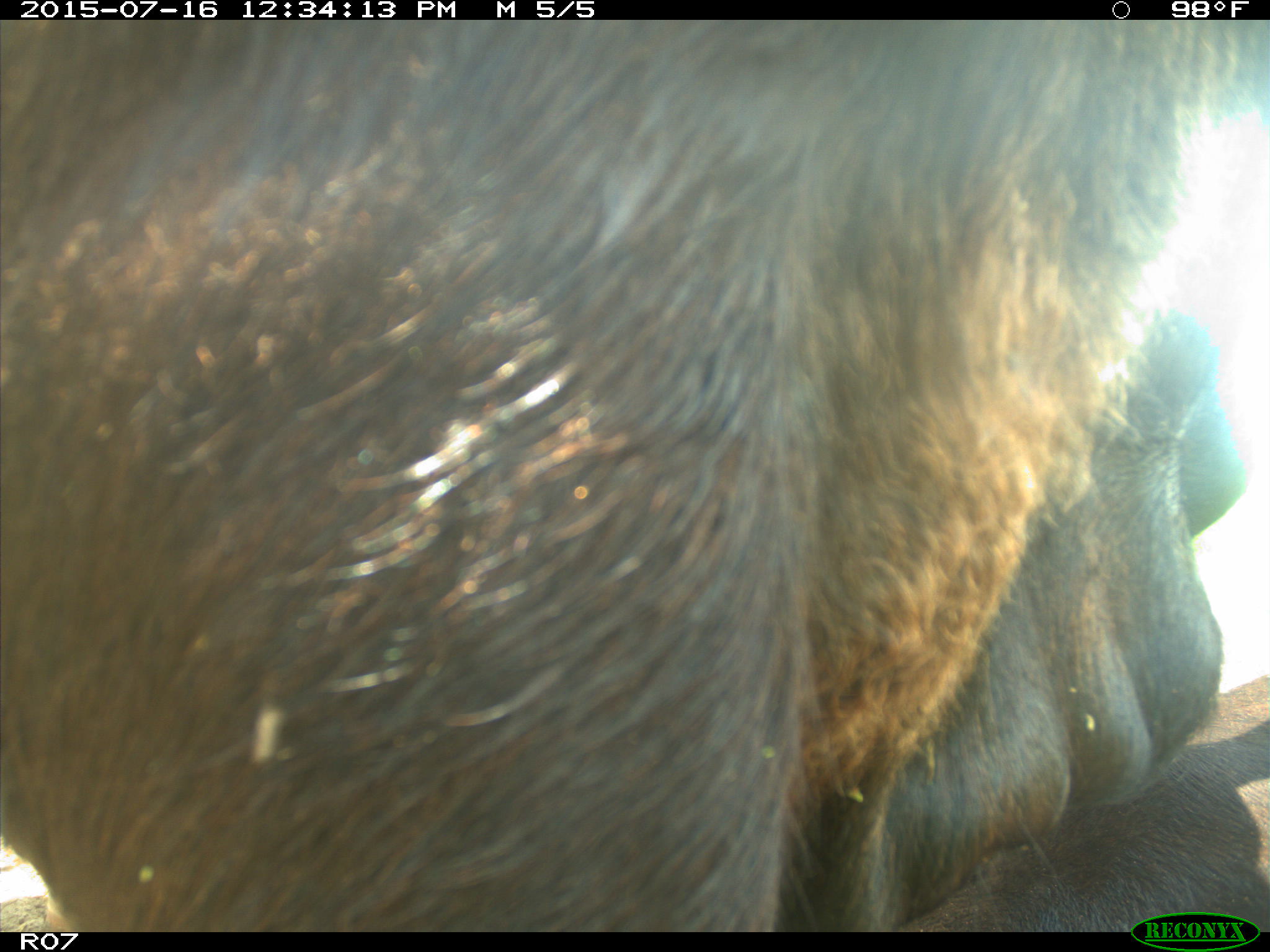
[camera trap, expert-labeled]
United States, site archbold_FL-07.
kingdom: Animalia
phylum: Chordata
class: Mammalia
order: Artiodactyla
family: Bovidae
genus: Bos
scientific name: Bos taurus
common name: domestic cow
Bos taurus (domestic cow).